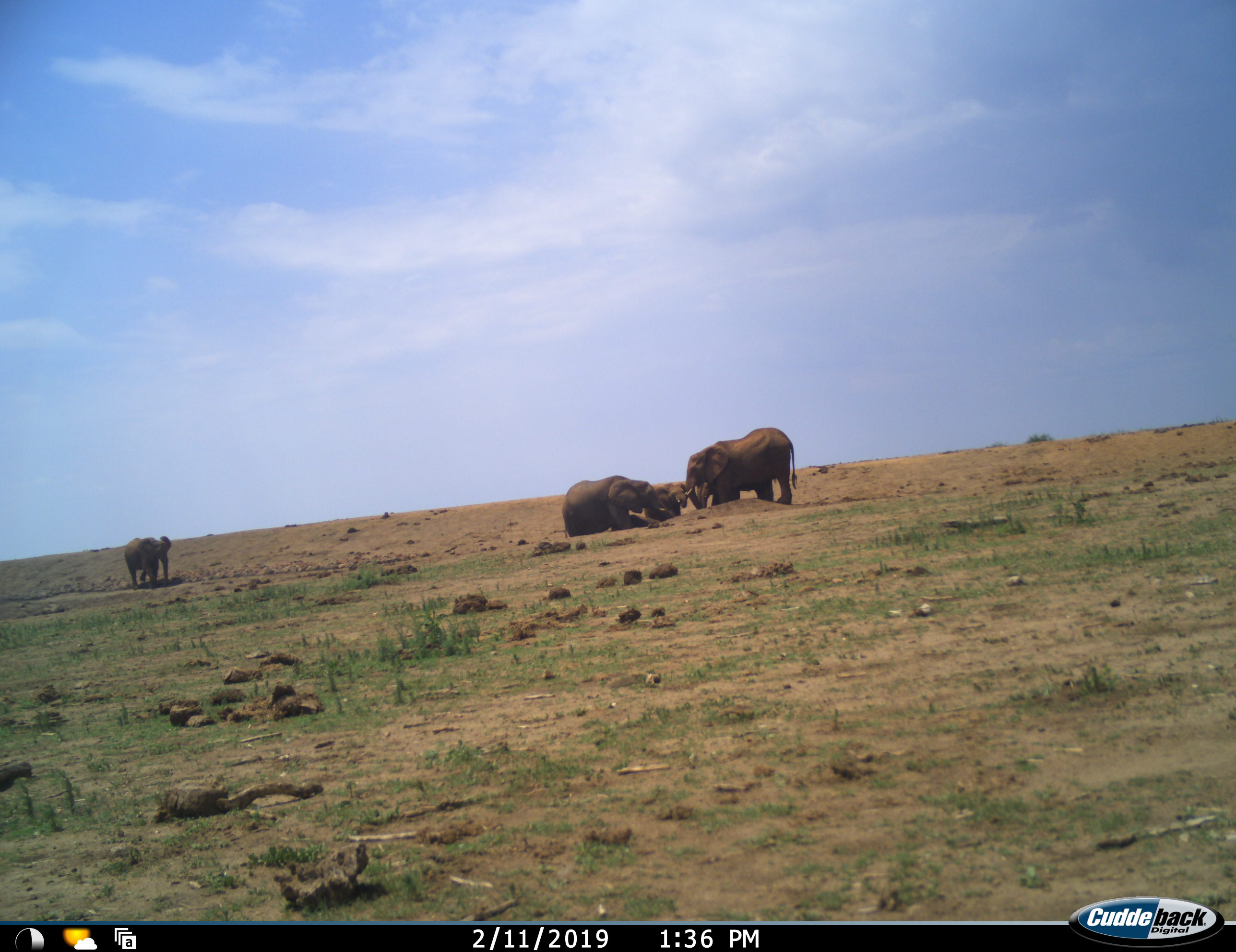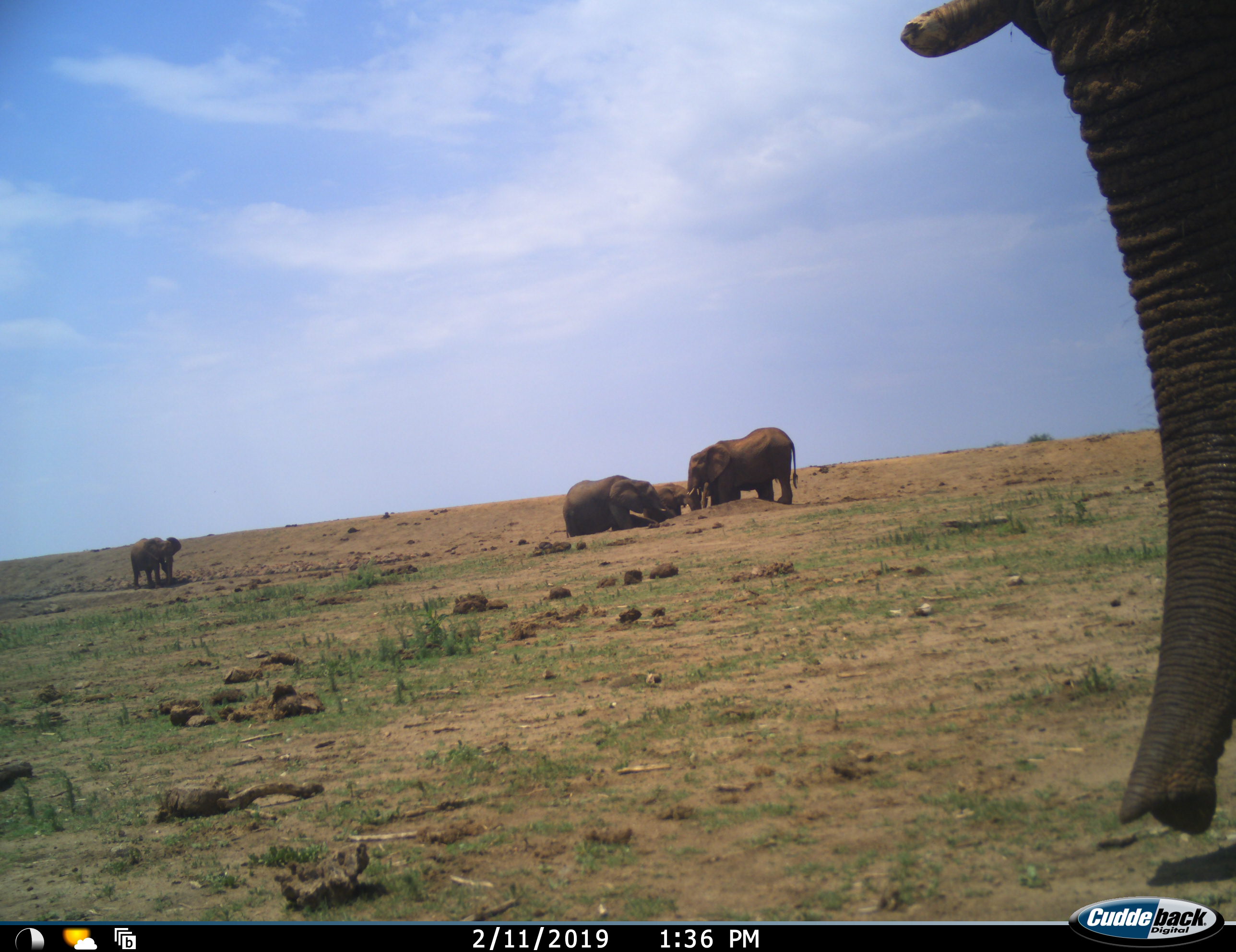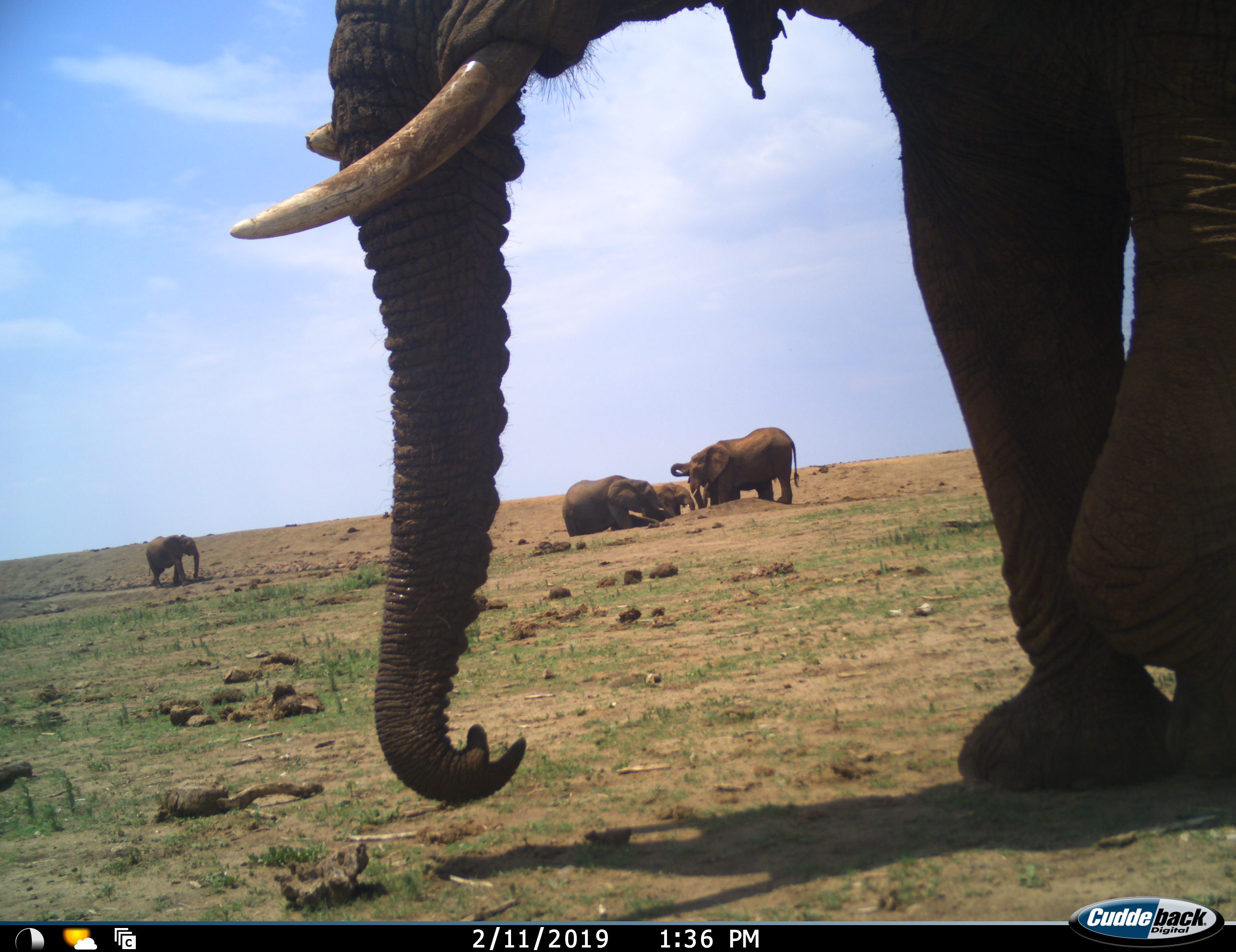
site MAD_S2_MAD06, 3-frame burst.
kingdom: Animalia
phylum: Chordata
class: Mammalia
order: Proboscidea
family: Elephantidae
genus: Loxodonta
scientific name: Loxodonta africana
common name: african bush elephant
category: elephant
Elephant (african bush elephant) (Loxodonta africana), count 5. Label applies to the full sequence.